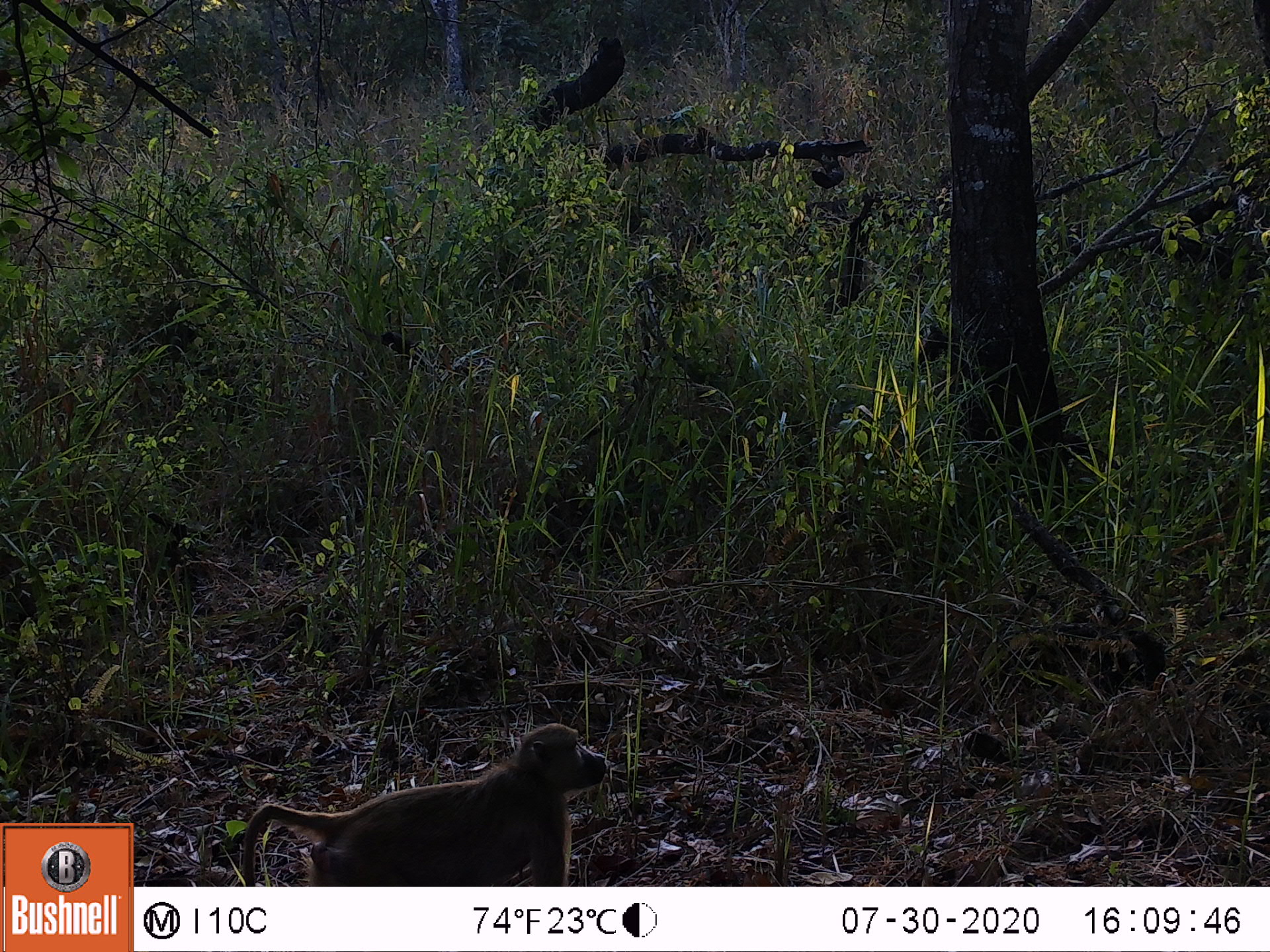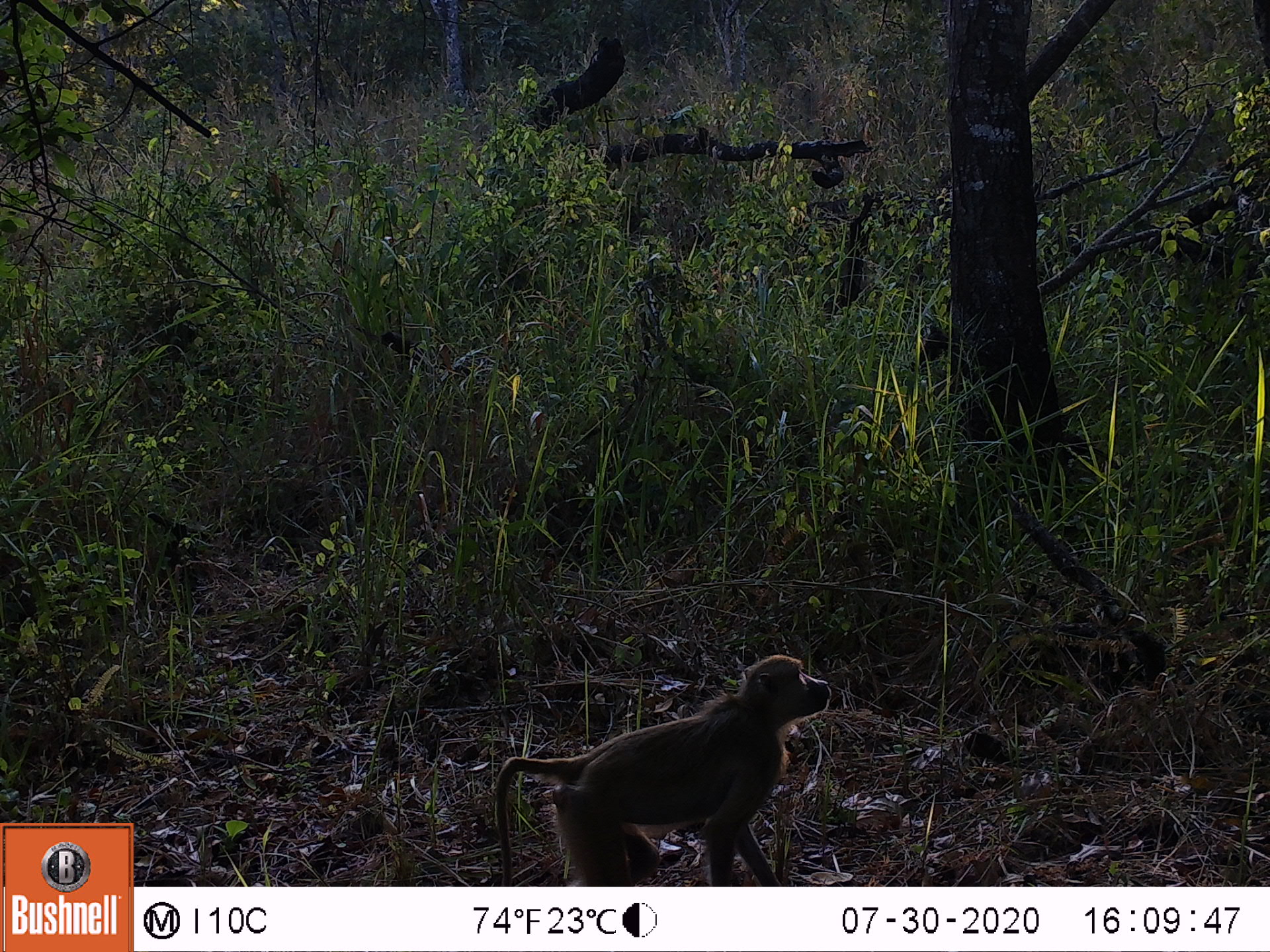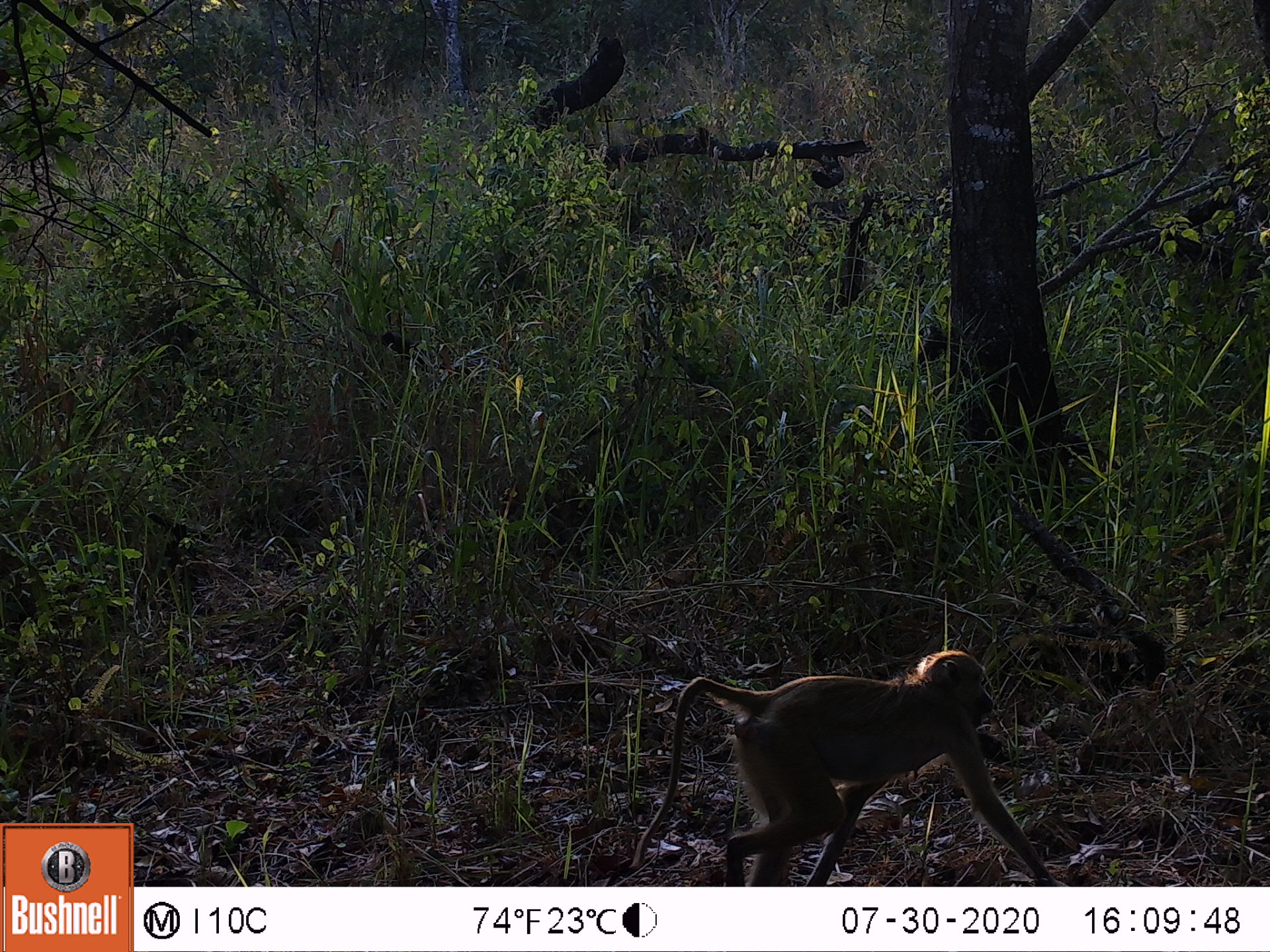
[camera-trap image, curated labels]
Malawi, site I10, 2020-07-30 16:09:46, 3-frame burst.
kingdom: Animalia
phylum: Chordata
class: Mammalia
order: Primates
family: Cercopithecidae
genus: Papio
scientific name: Papio cynocephalus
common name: yellow baboon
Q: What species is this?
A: Yellow baboon (Papio cynocephalus).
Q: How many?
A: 1.